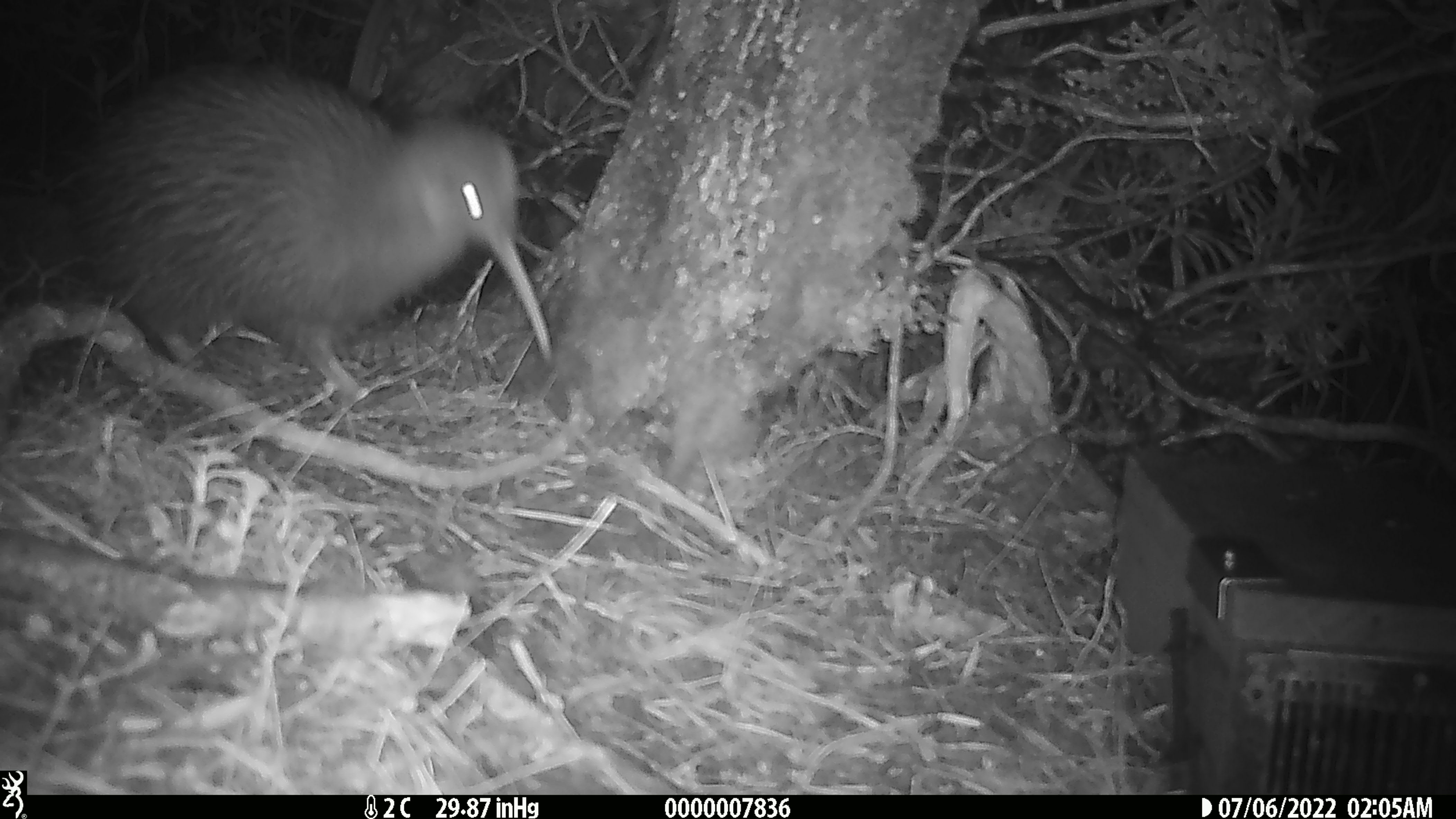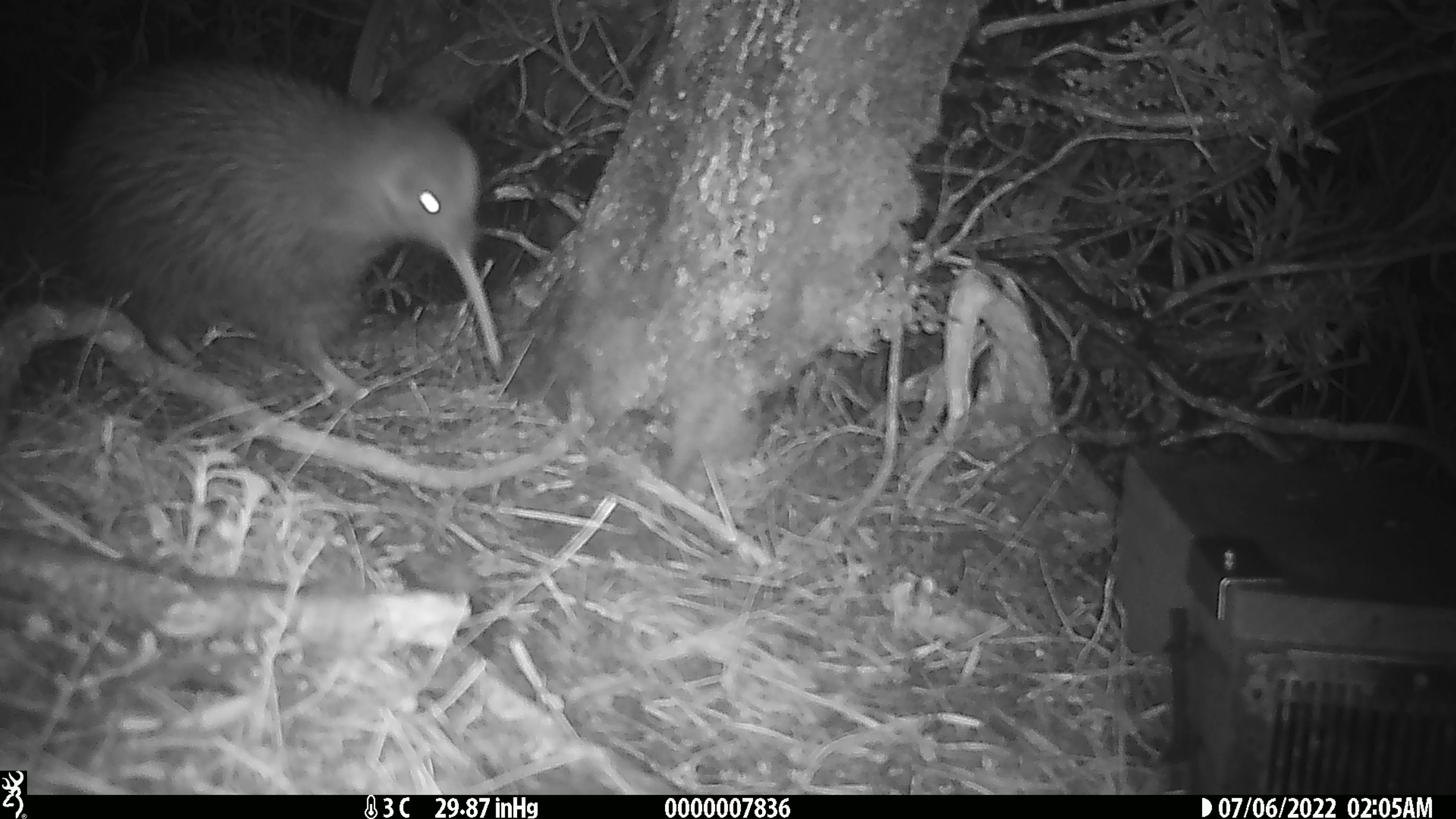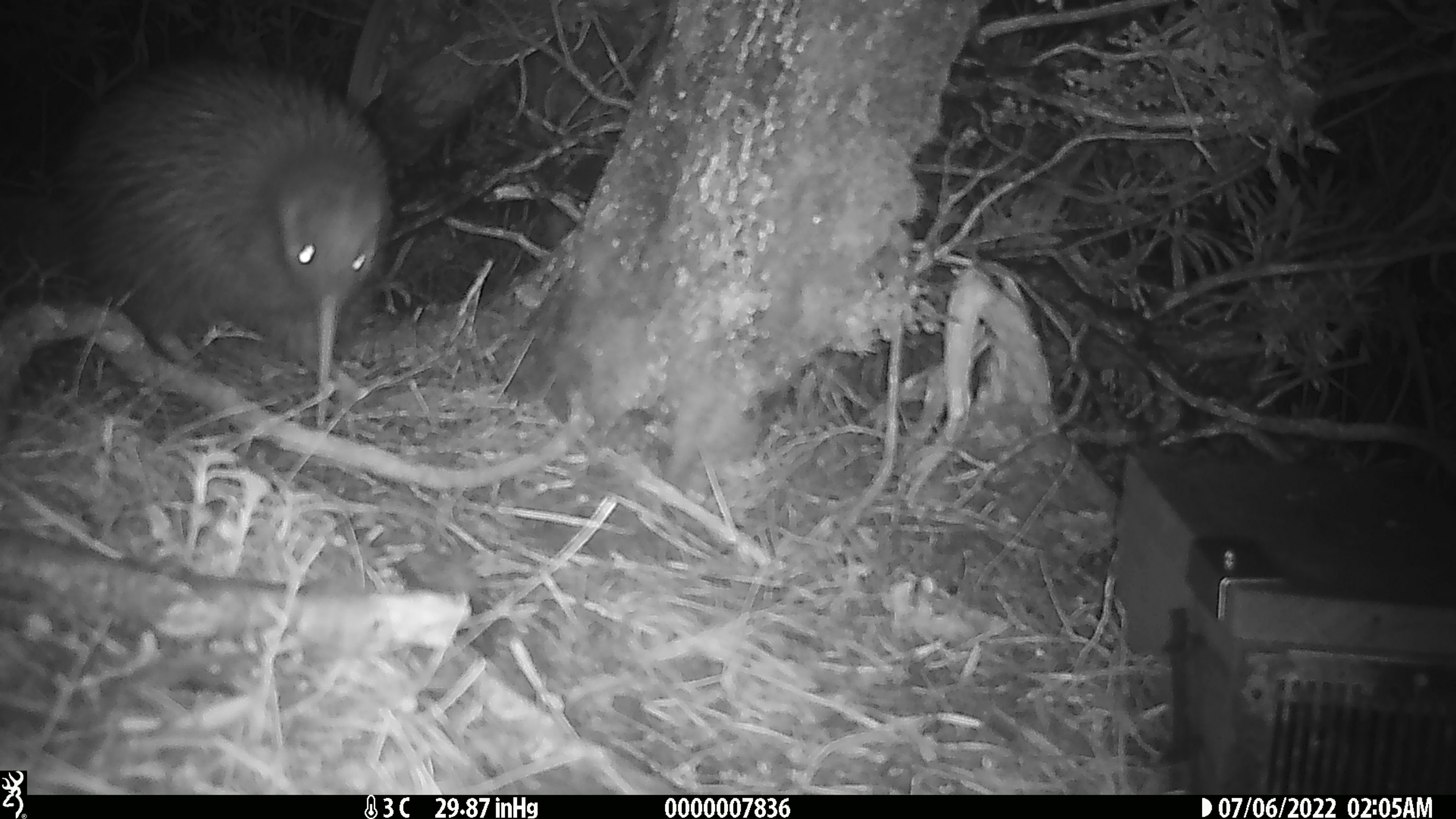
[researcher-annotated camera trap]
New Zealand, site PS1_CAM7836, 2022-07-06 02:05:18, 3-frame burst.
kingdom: Animalia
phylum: Chordata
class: Aves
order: Apterygiformes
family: Apterygidae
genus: Apteryx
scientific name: Apteryx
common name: kiwi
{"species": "kiwi (Apteryx)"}